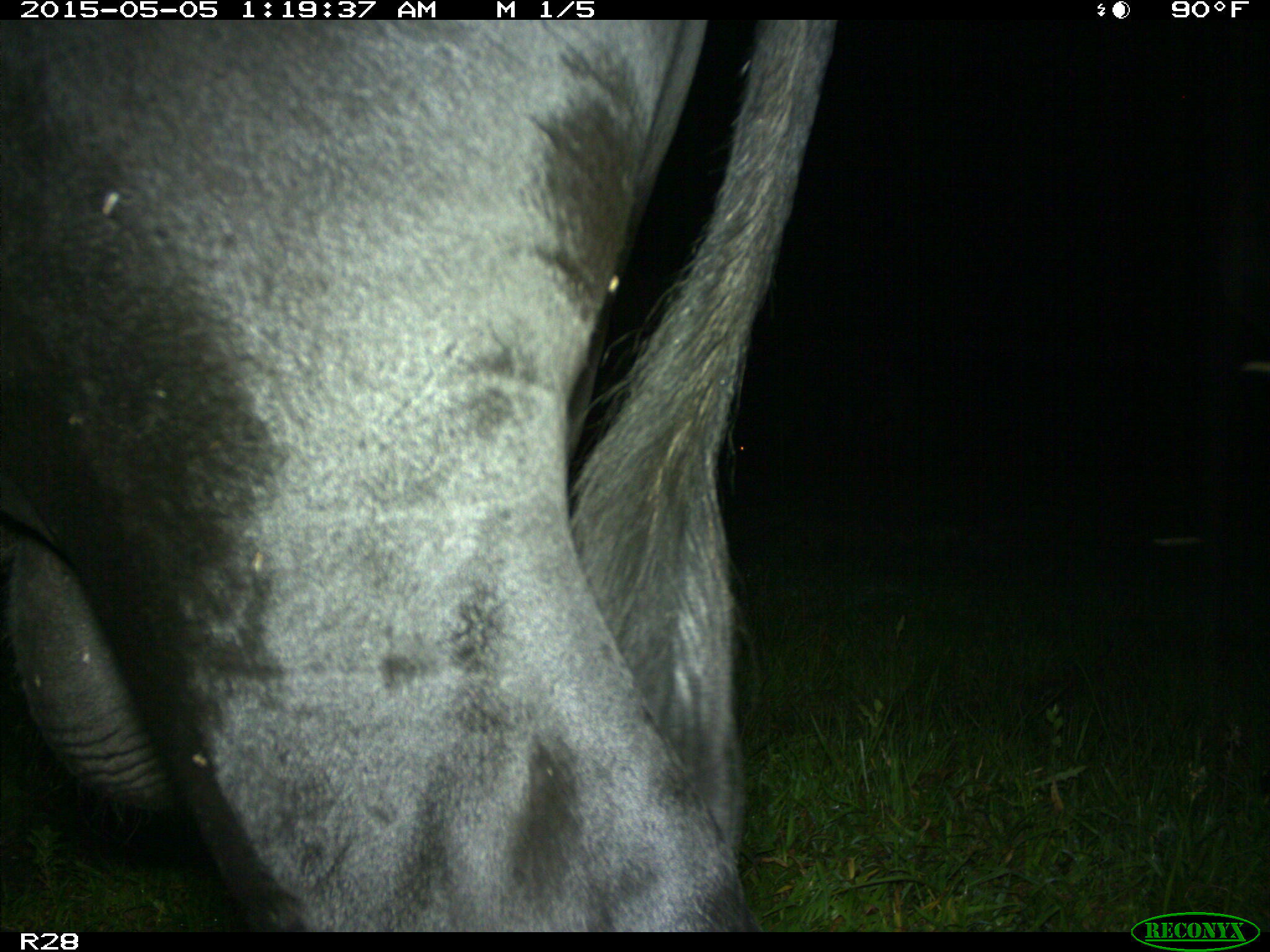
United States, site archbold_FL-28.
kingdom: Animalia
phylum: Chordata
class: Mammalia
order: Artiodactyla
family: Bovidae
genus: Bos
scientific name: Bos taurus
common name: domestic cow